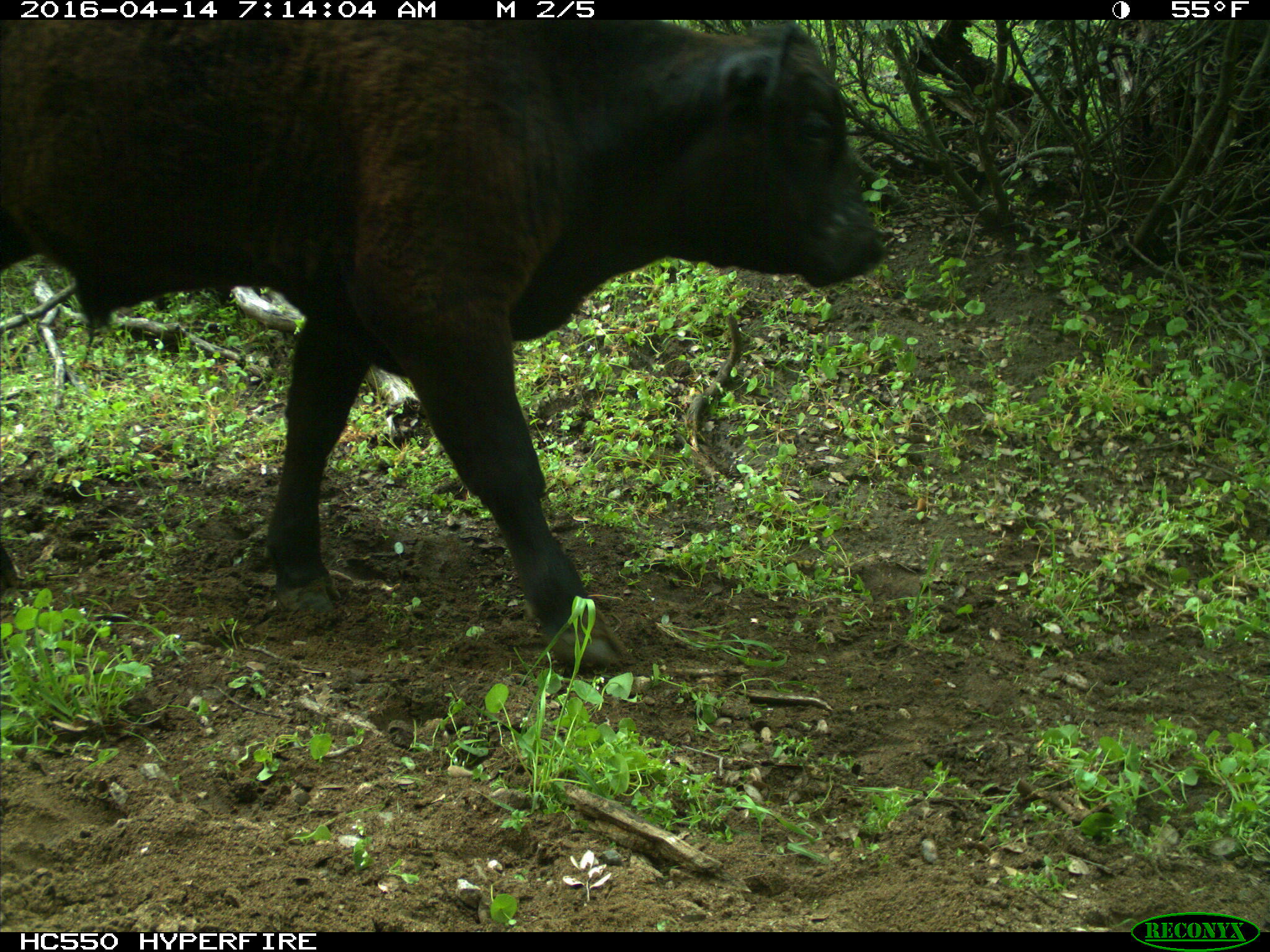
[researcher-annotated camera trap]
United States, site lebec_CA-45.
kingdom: Animalia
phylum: Chordata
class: Mammalia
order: Artiodactyla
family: Bovidae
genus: Bos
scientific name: Bos taurus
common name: domestic cow